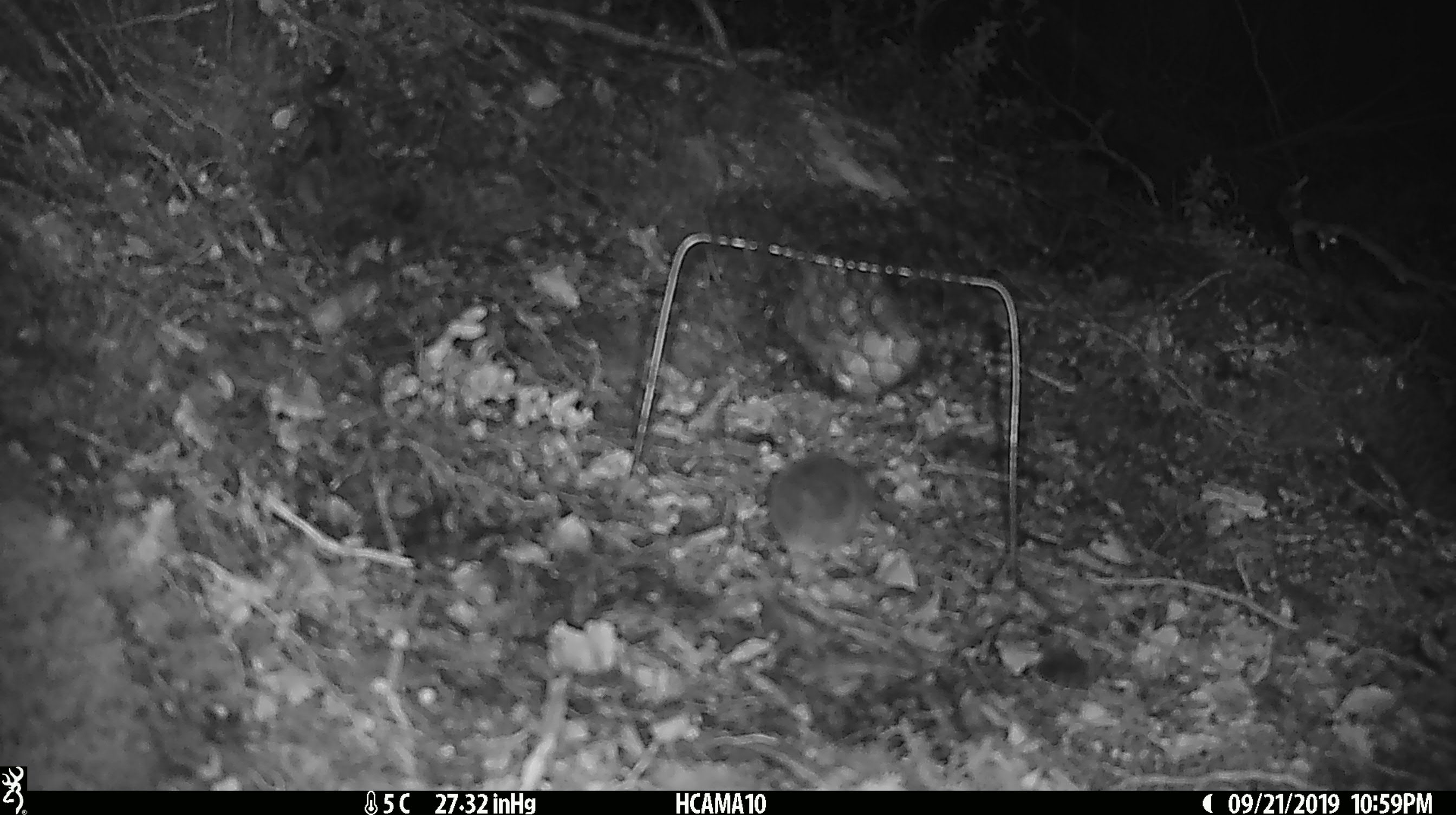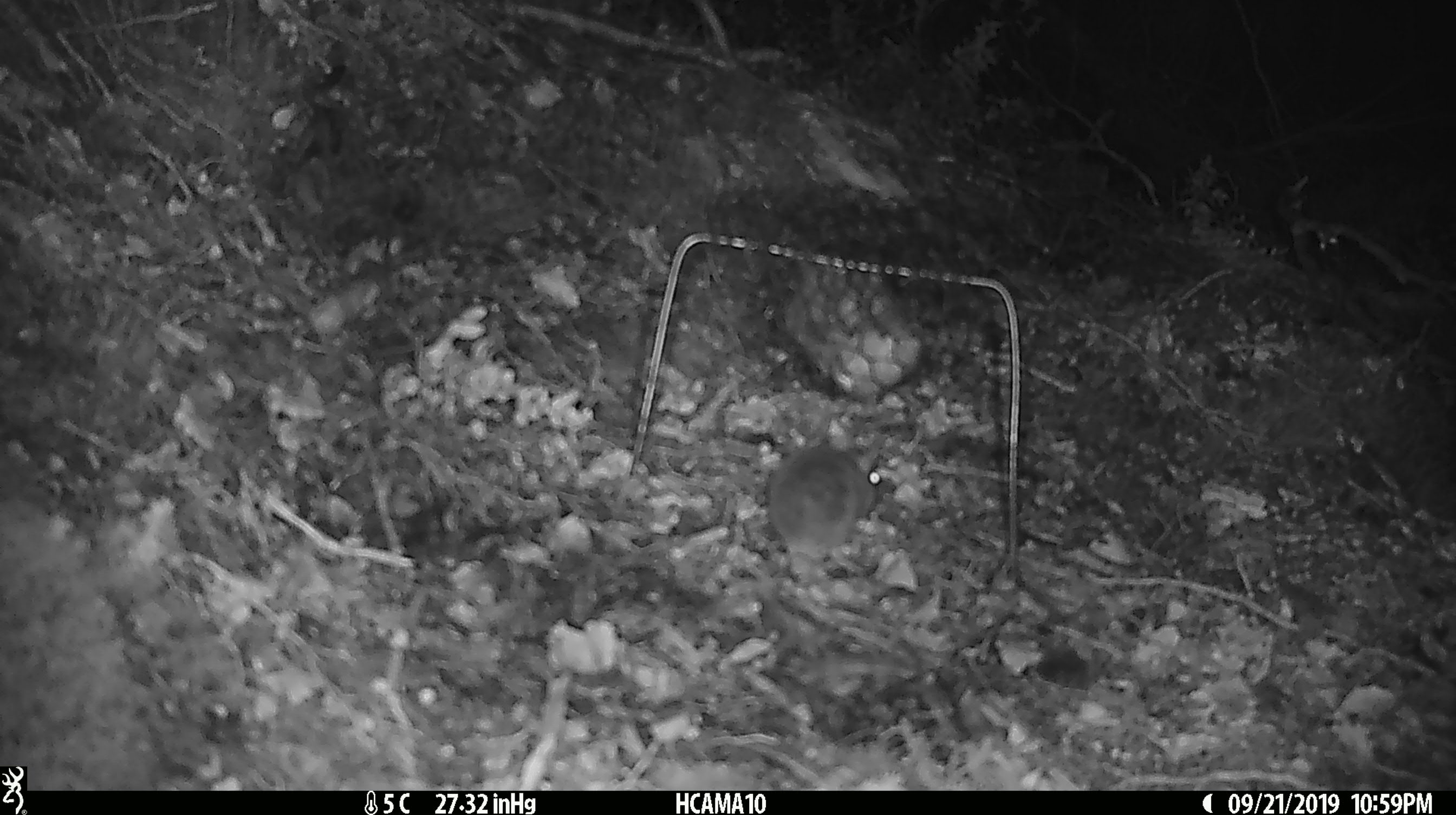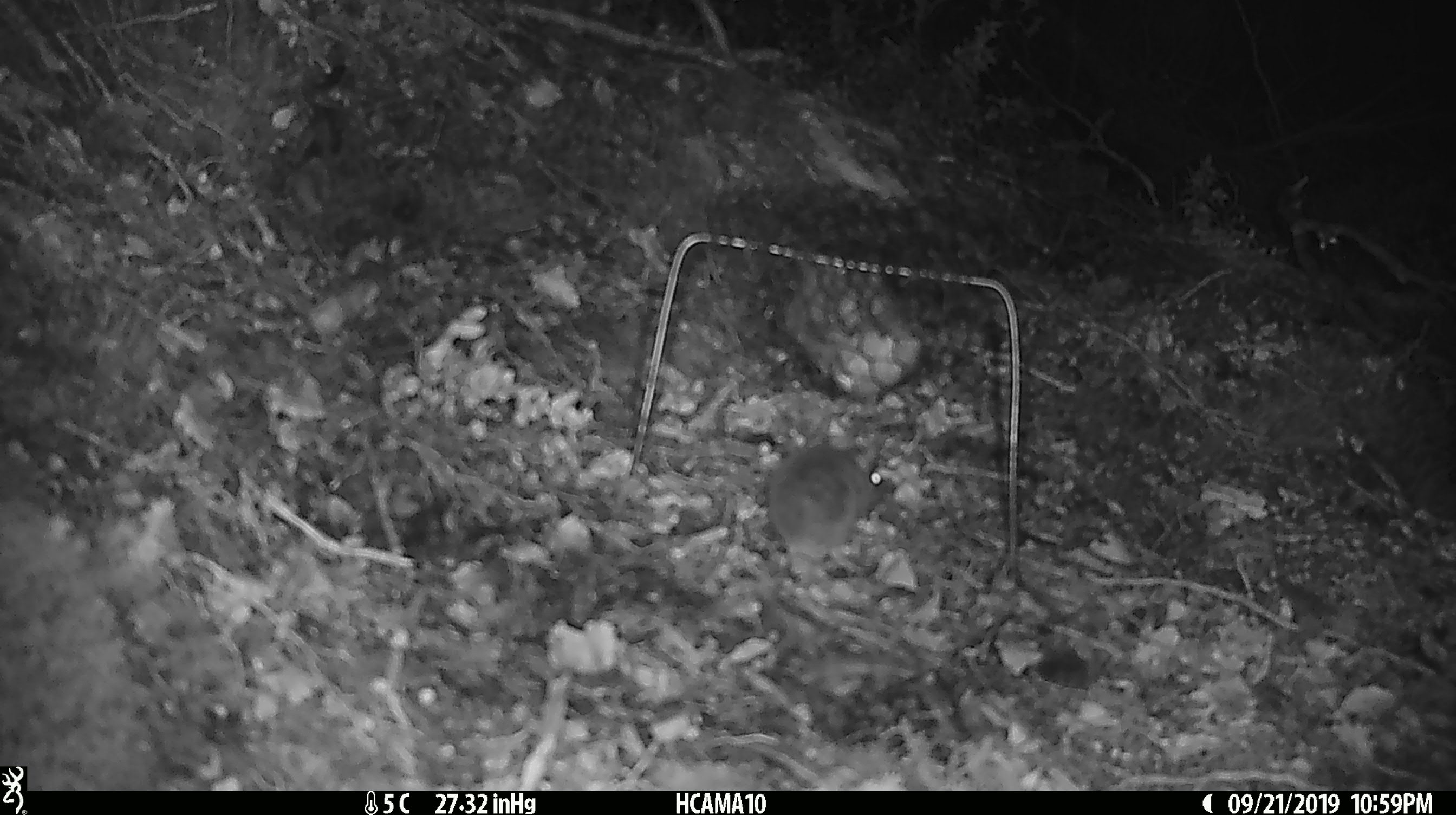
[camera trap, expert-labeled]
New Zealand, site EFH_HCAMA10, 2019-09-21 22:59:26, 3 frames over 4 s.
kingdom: Animalia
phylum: Chordata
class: Mammalia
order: Rodentia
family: Muridae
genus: Mus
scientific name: Mus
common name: mouse